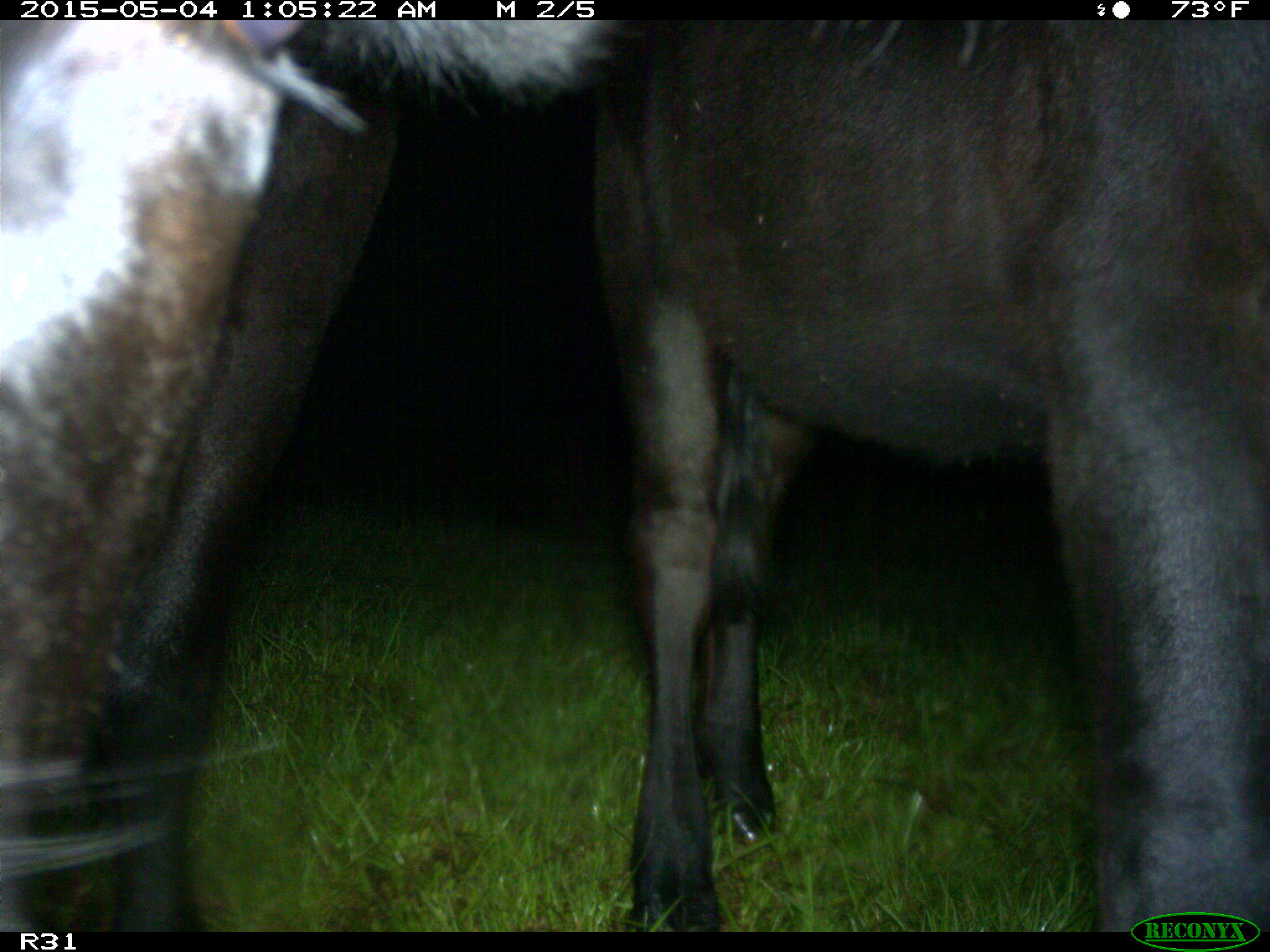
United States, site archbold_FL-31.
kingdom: Animalia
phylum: Chordata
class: Mammalia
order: Artiodactyla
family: Bovidae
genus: Bos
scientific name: Bos taurus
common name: domestic cow